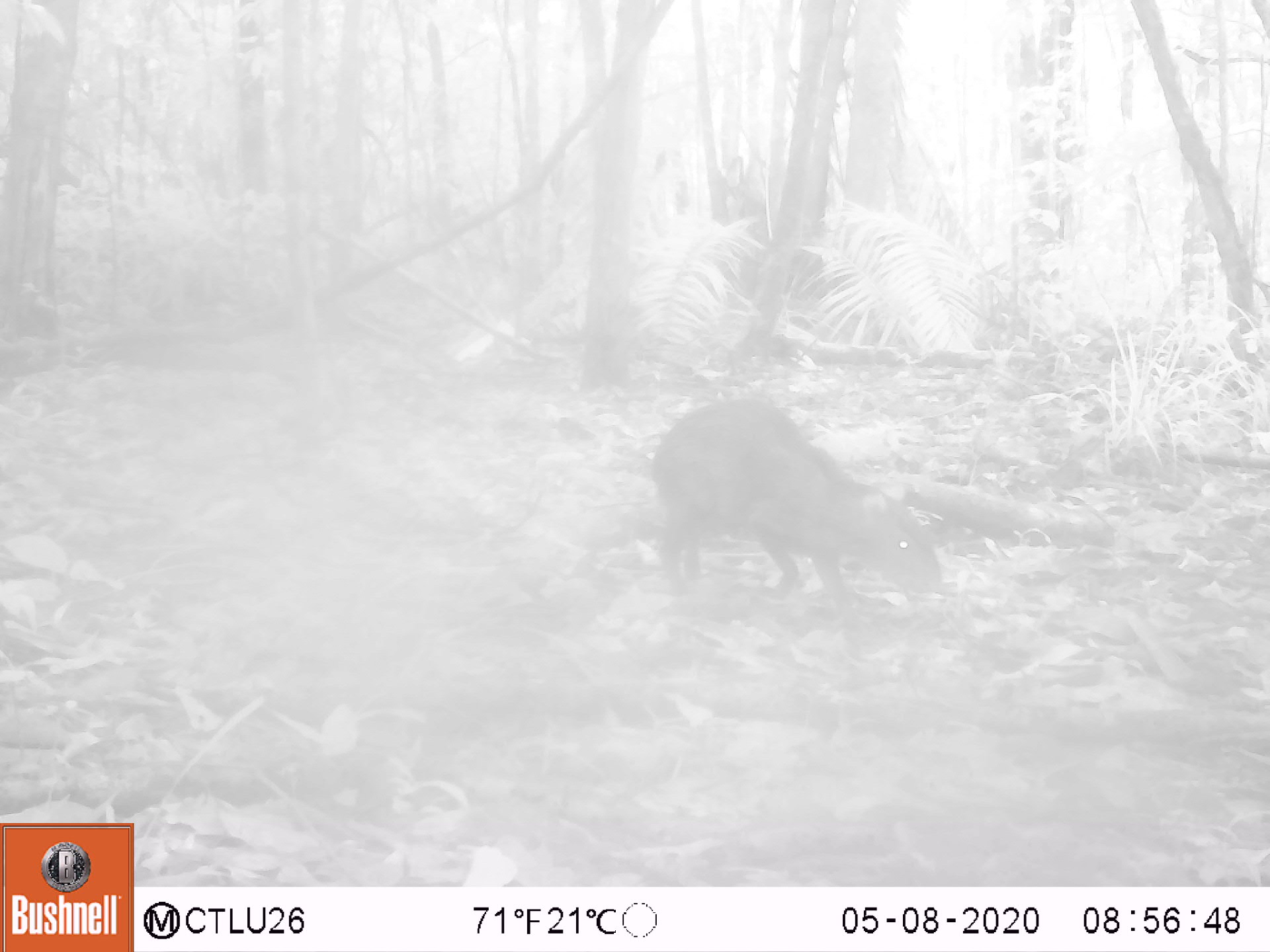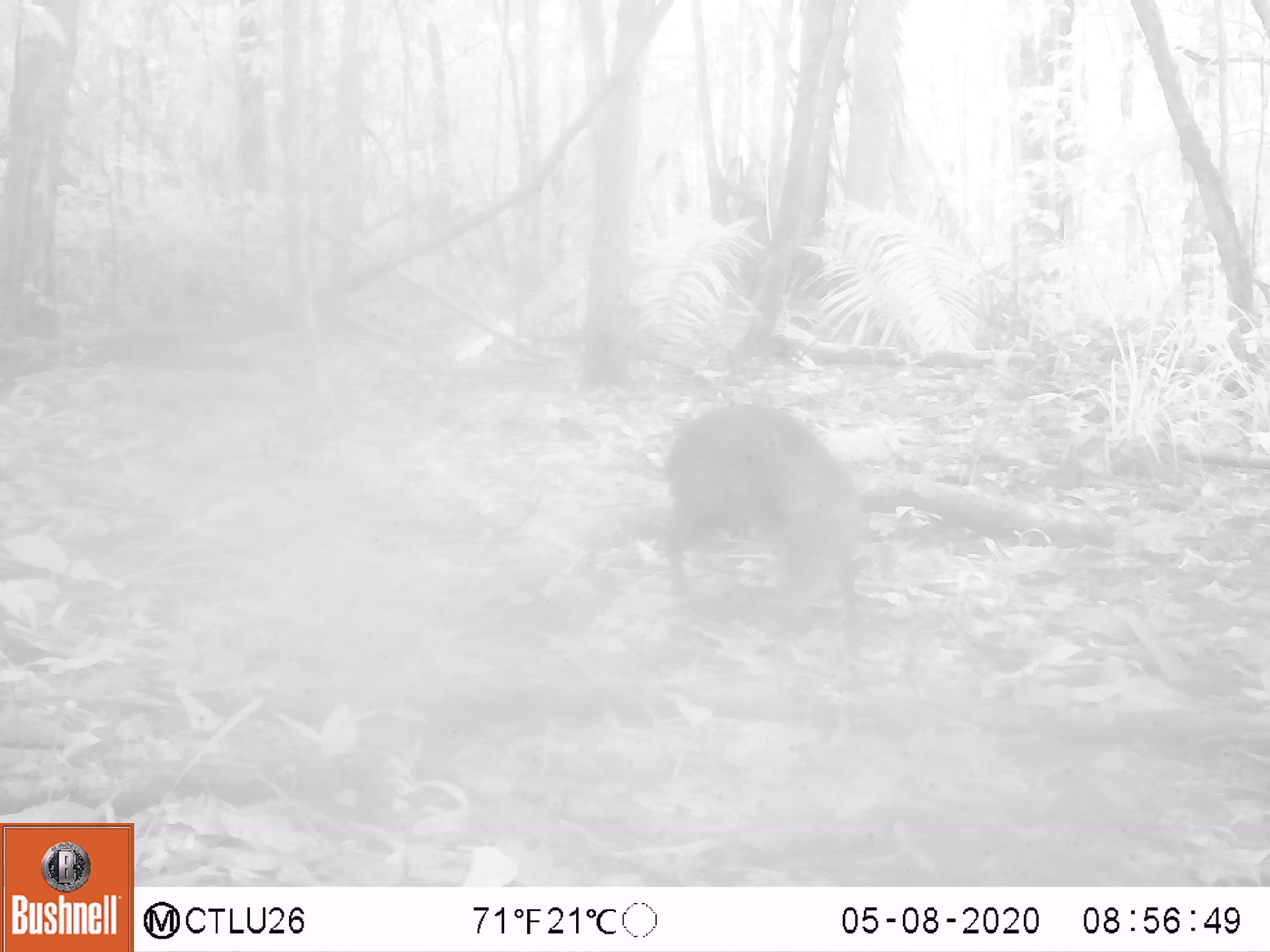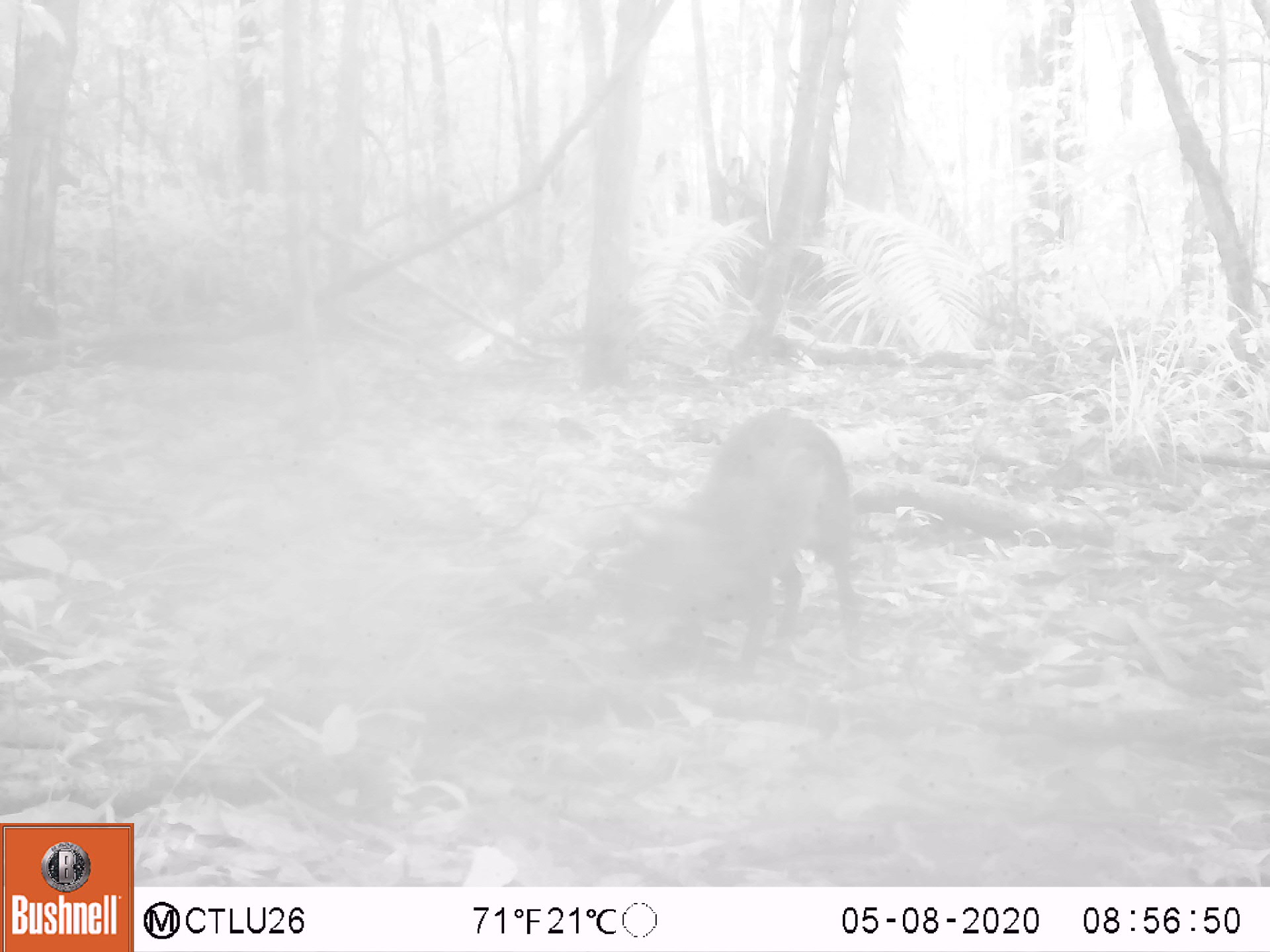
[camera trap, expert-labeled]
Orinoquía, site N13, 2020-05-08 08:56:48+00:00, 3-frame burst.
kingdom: Animalia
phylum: Chordata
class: Mammalia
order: Rodentia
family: Dasyproctidae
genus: Dasyprocta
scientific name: Dasyprocta fuliginosa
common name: black agouti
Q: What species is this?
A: Black agouti (Dasyprocta fuliginosa).